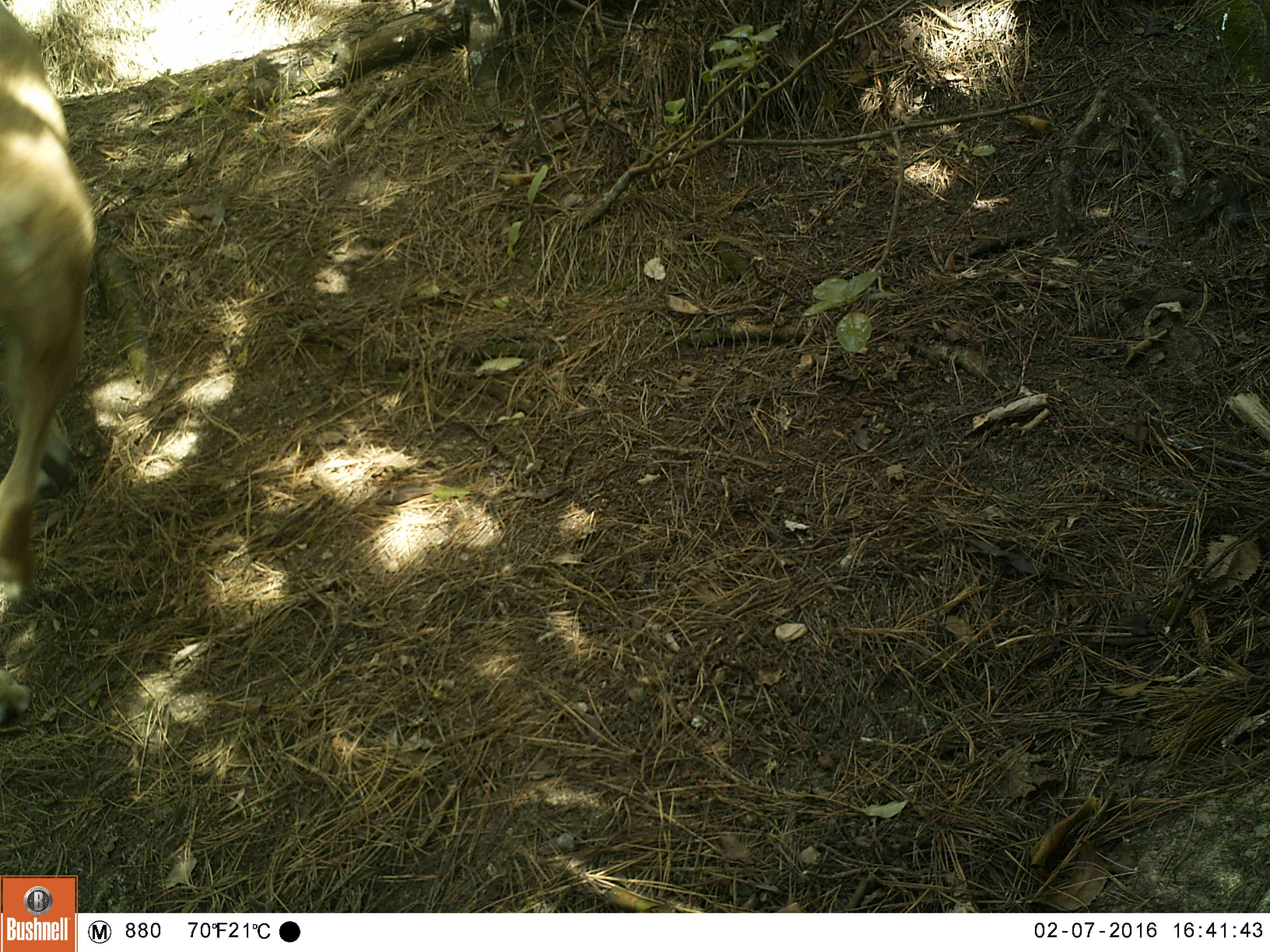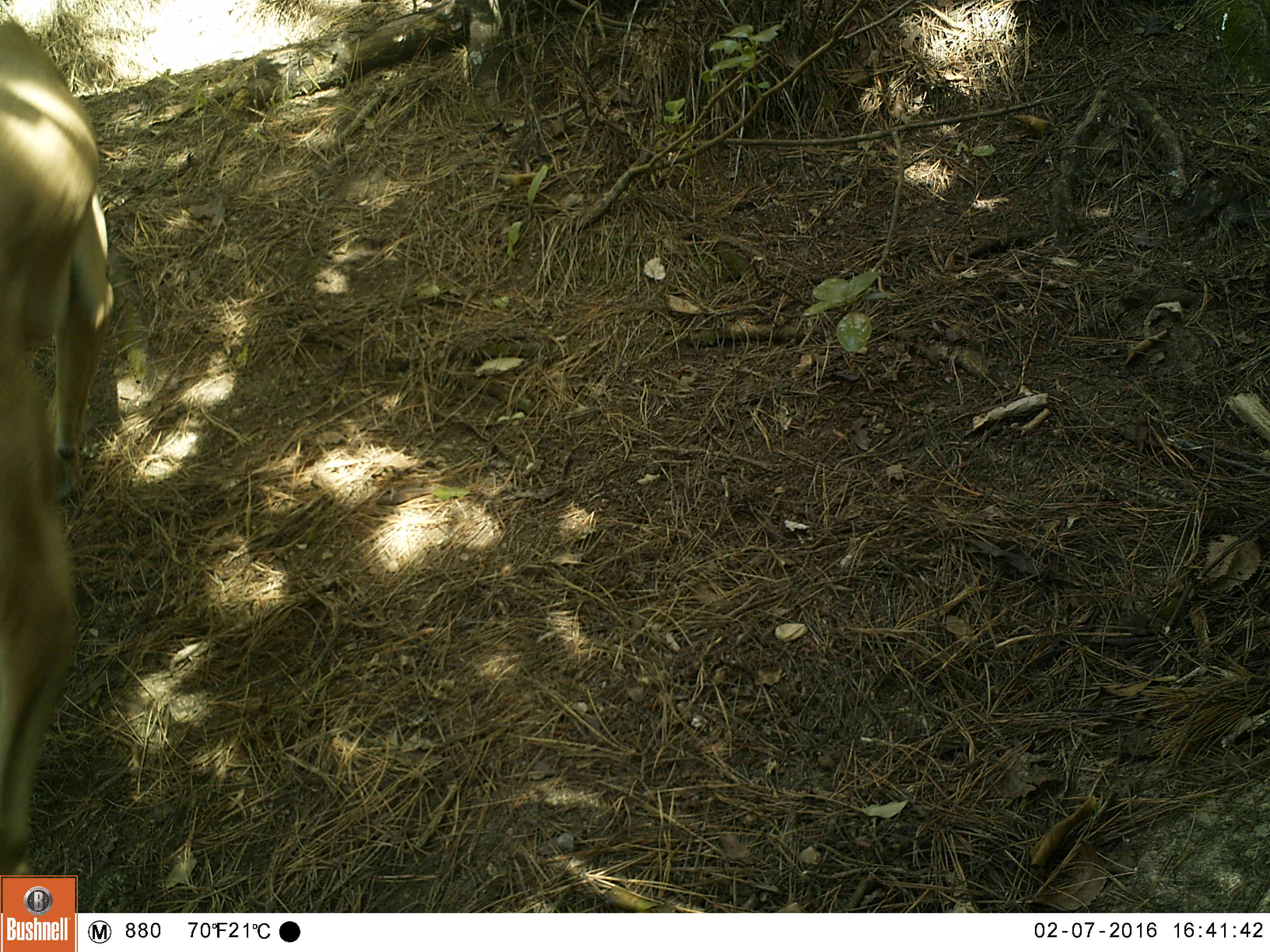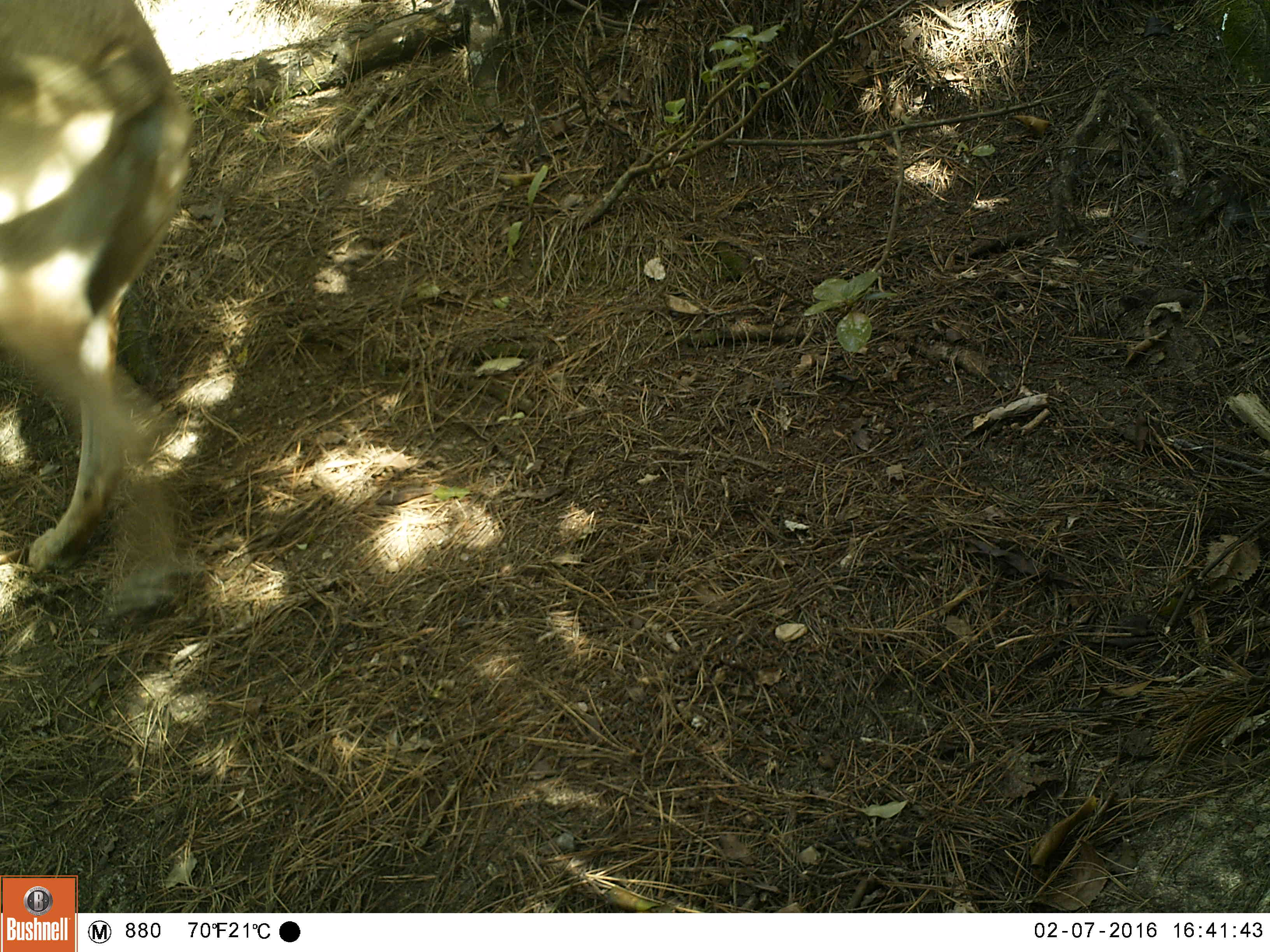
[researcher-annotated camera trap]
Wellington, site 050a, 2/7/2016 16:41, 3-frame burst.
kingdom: Animalia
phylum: Chordata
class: Mammalia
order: Carnivora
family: Canidae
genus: Canis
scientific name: Canis familiaris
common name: dog